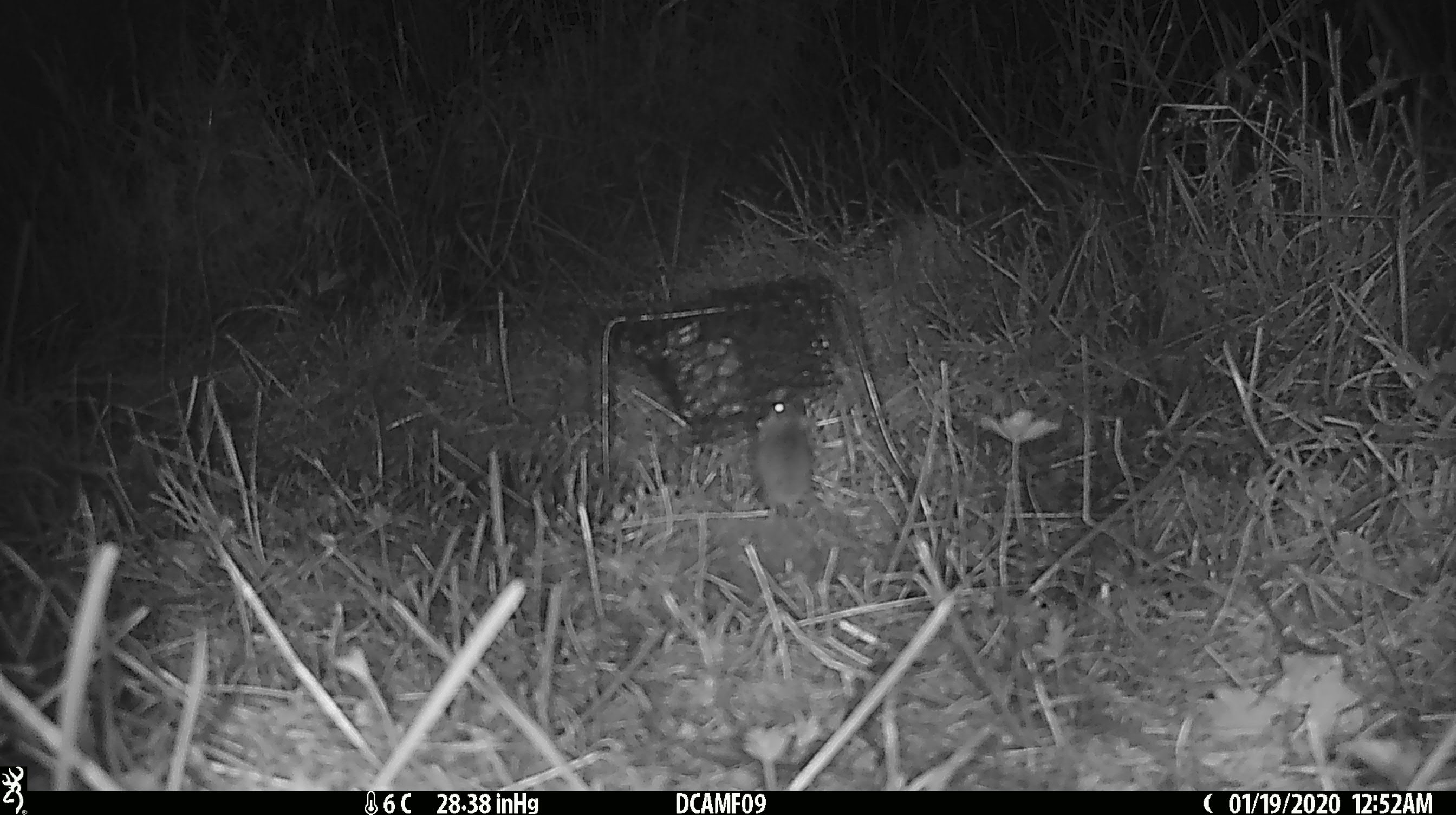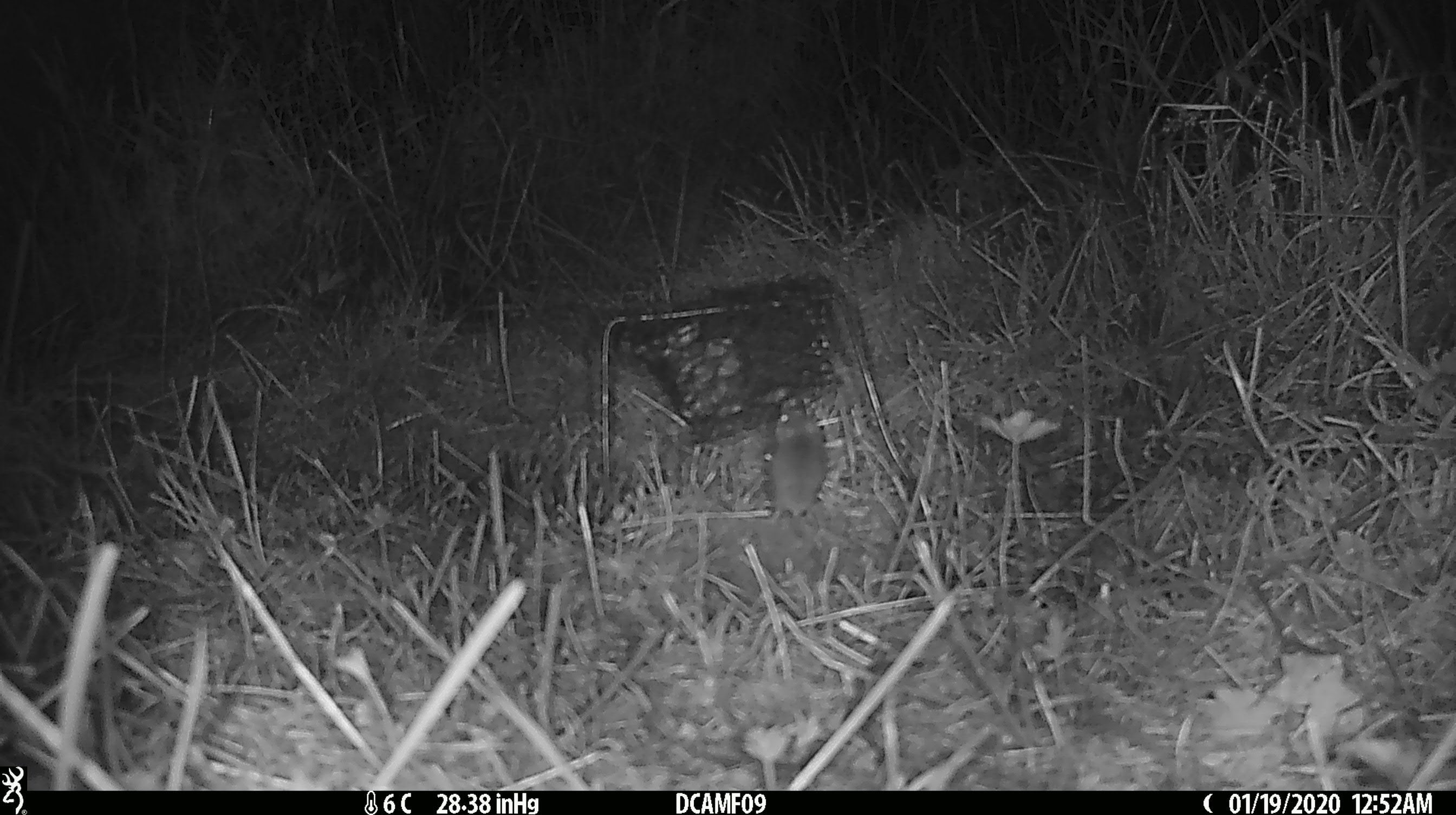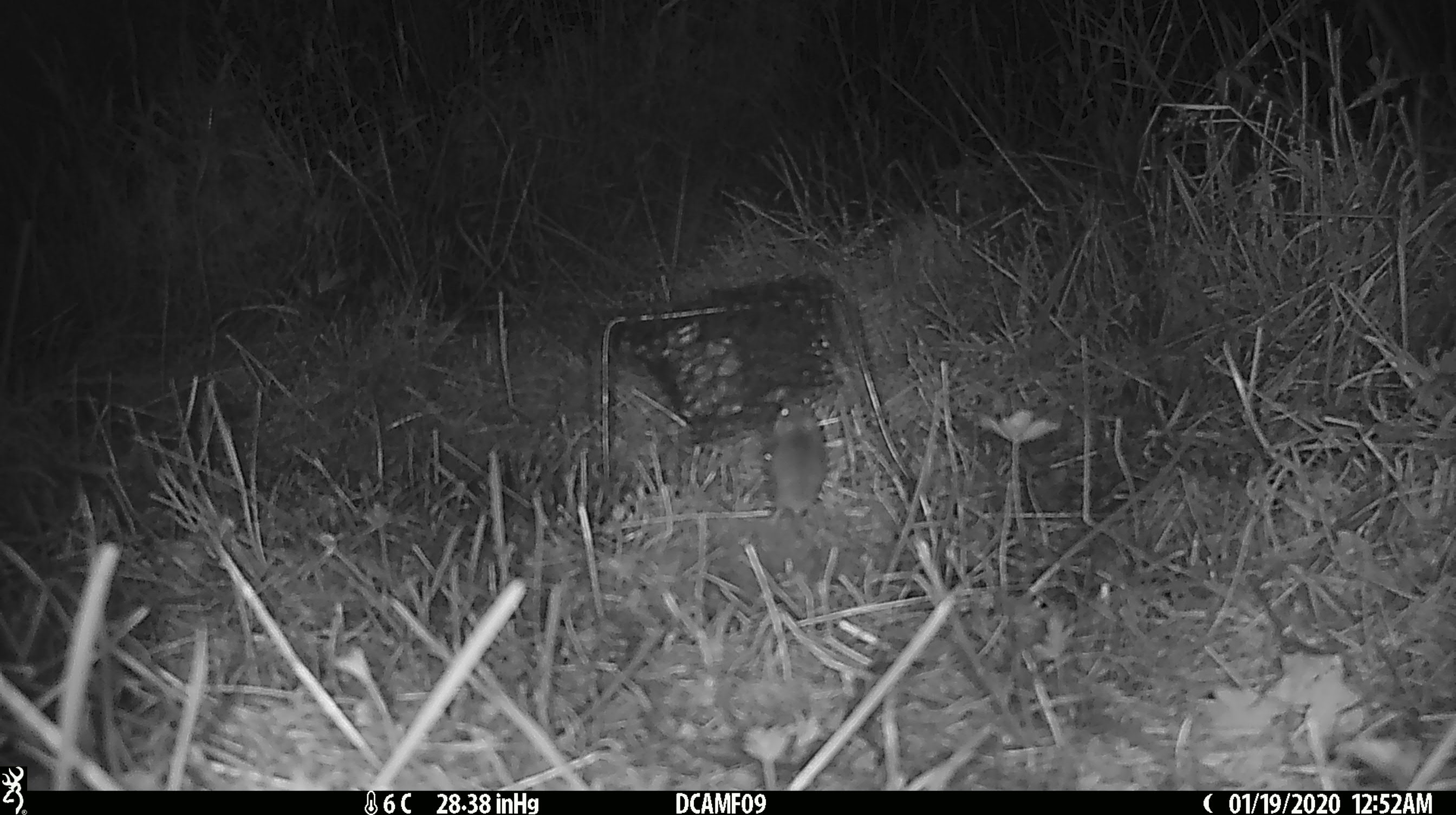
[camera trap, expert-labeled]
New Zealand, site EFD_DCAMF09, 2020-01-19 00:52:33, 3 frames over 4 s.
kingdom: Animalia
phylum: Chordata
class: Mammalia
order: Rodentia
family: Muridae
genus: Mus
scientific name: Mus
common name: mouse